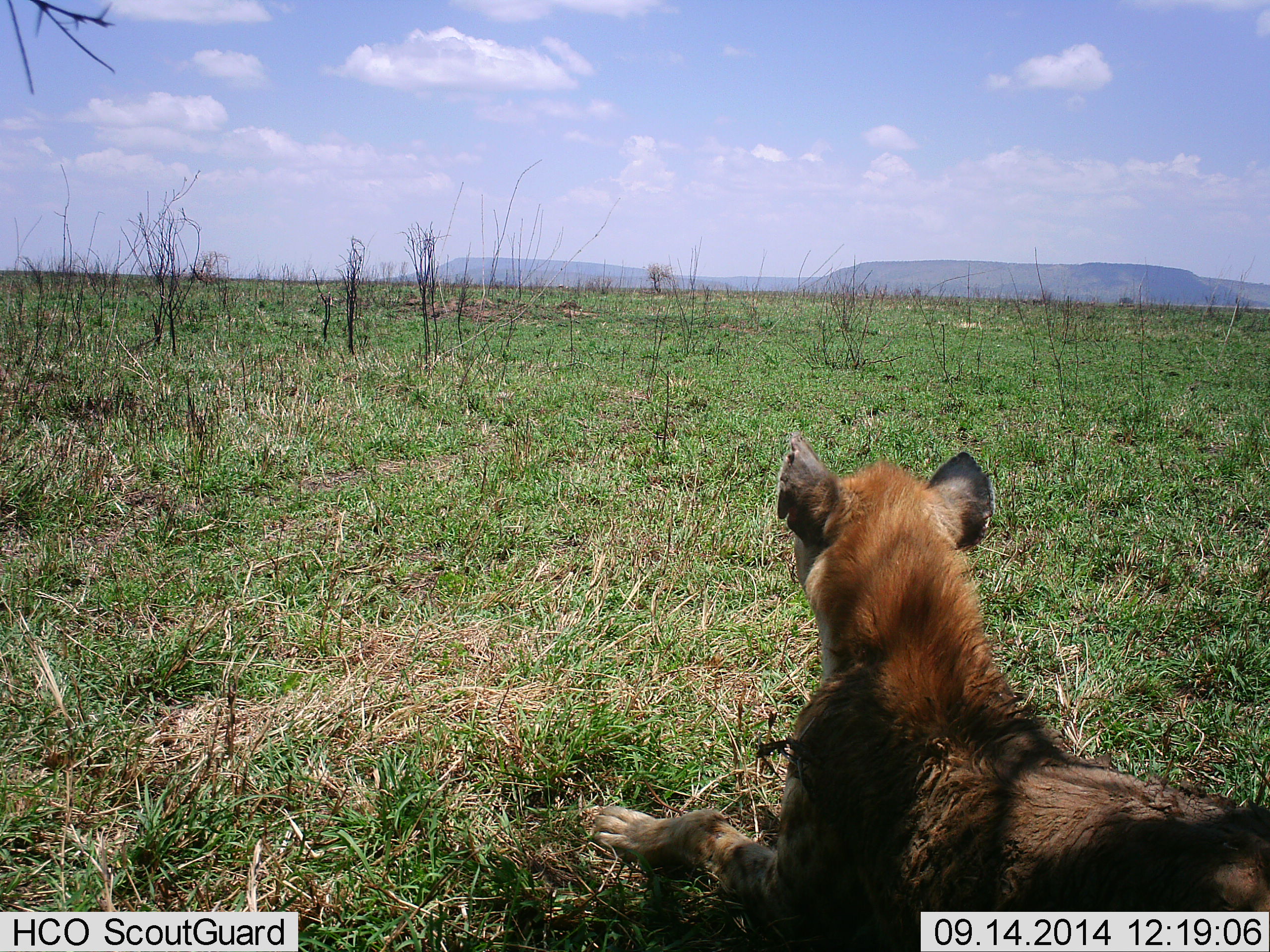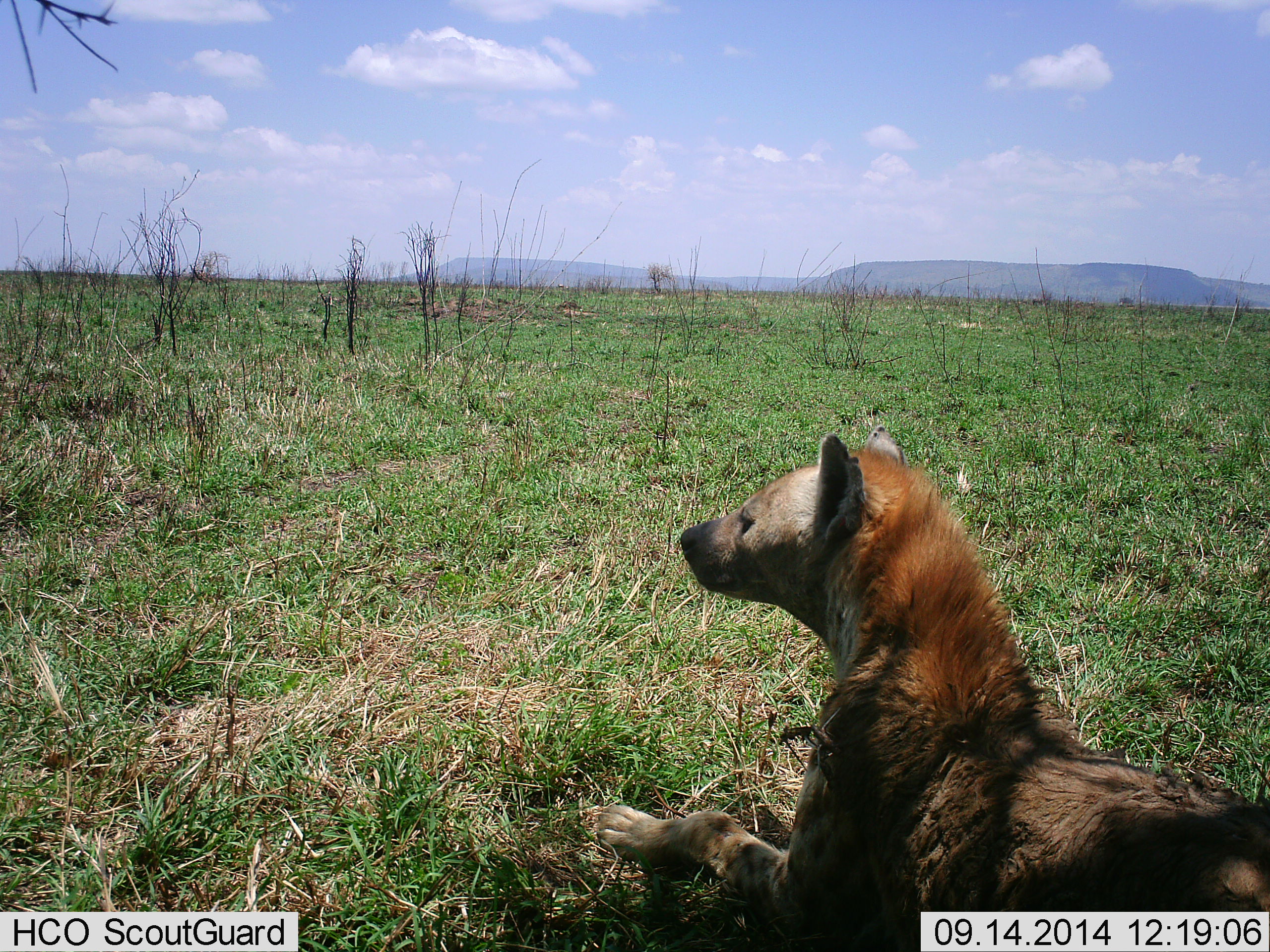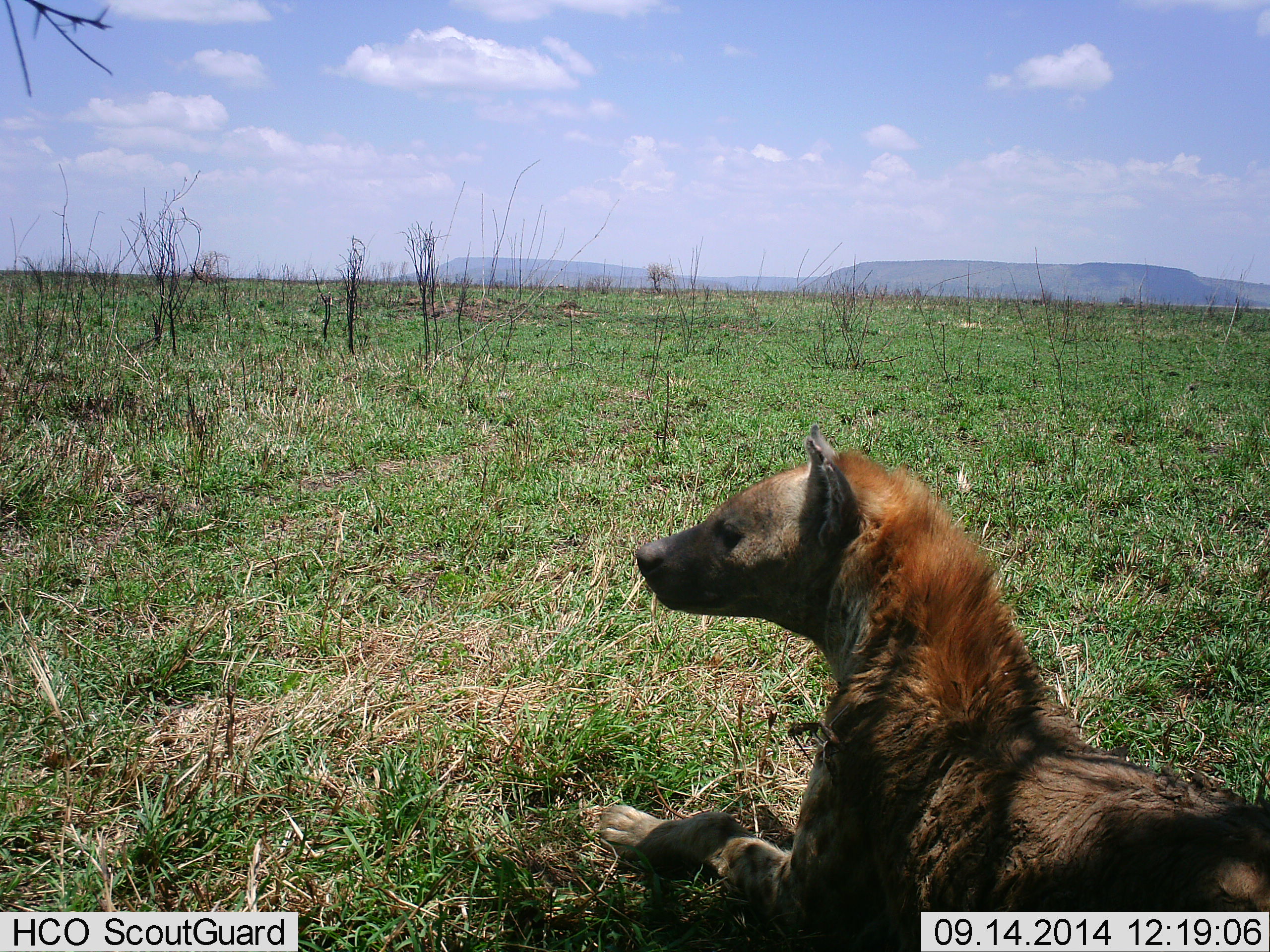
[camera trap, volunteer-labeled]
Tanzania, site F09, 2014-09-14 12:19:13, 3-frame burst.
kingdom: Animalia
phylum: Chordata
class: Mammalia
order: Carnivora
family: Hyaenidae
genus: Crocuta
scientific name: Crocuta crocuta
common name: spotted hyena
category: hyenaspotted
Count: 1.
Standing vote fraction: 0%.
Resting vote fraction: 100%.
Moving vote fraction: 0%.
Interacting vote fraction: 0%.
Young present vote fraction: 0%.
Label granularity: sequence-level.